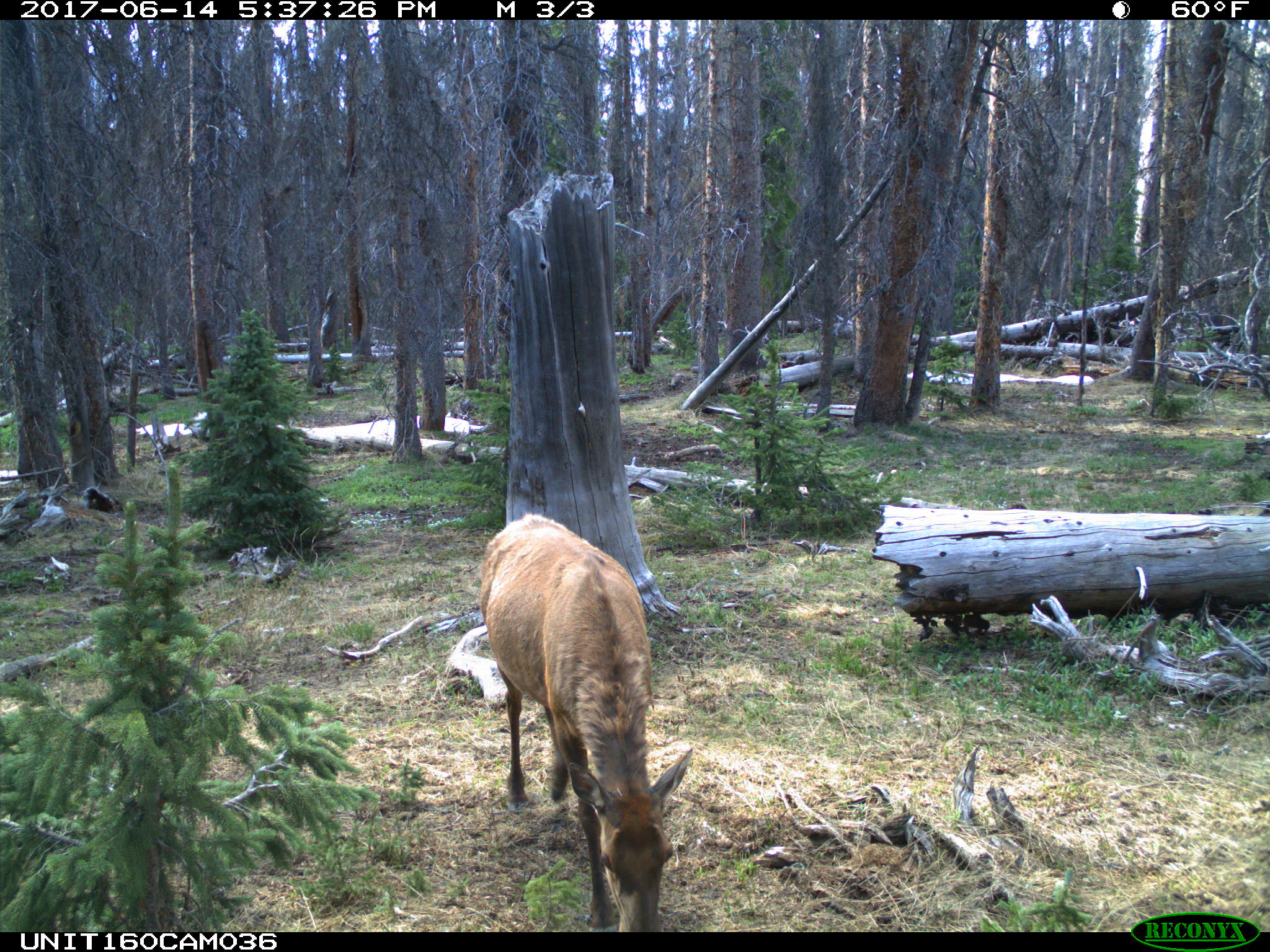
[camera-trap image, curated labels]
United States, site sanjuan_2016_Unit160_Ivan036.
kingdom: Animalia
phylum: Chordata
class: Mammalia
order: Artiodactyla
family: Cervidae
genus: Cervus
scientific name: Cervus elaphus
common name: red deer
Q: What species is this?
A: Cervus elaphus (red deer).